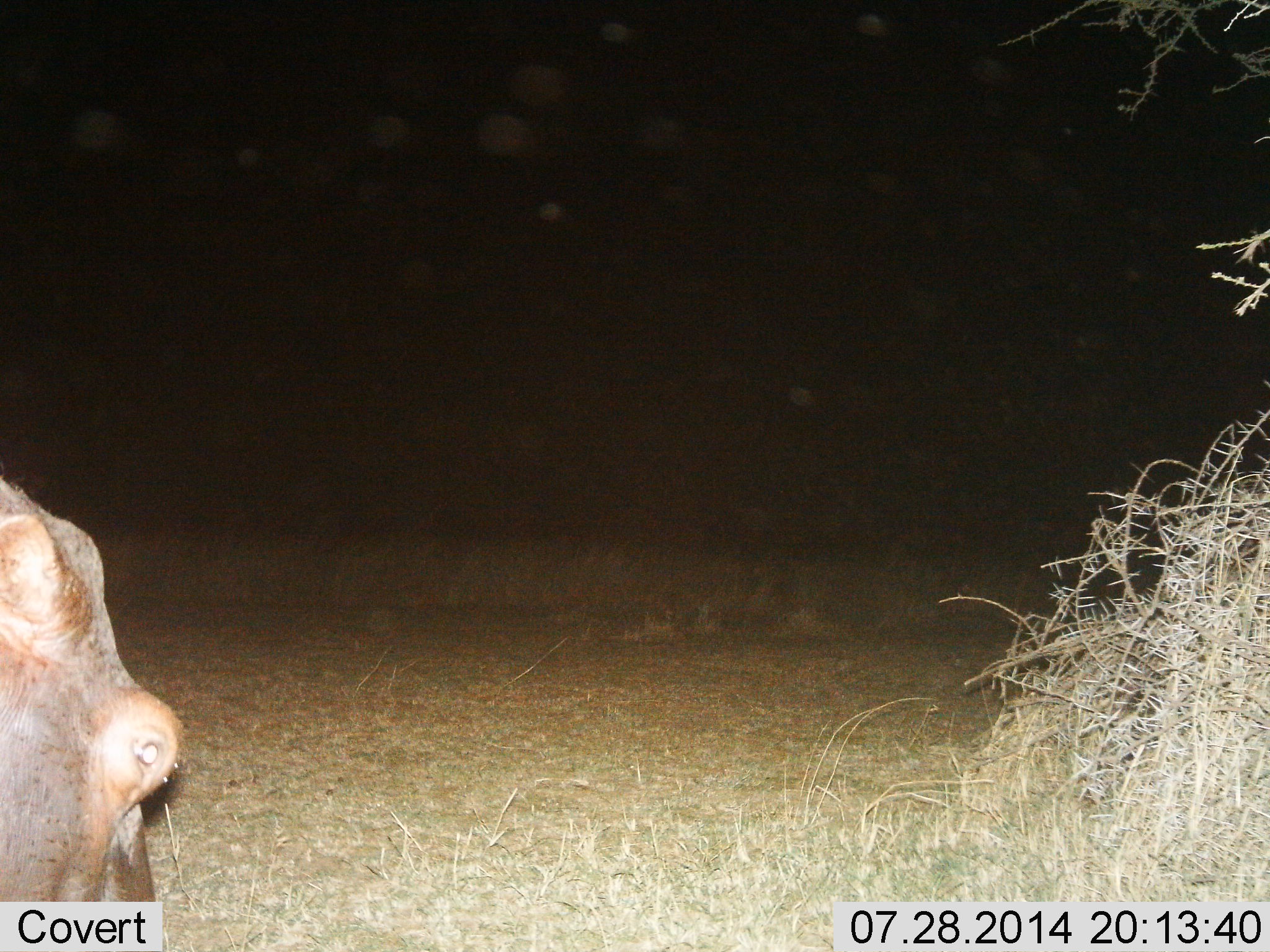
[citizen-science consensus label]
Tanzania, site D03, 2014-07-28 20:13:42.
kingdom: Animalia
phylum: Chordata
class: Mammalia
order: Artiodactyla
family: Hippopotamidae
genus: Hippopotamus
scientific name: Hippopotamus amphibius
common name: hippopotamus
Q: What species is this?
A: Hippopotamus (Hippopotamus amphibius).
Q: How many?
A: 1.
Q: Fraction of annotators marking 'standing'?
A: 50%.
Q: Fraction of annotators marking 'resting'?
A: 0%.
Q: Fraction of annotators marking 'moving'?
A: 30%.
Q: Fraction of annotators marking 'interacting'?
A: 0%.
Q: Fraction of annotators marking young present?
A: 0%.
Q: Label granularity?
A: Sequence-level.